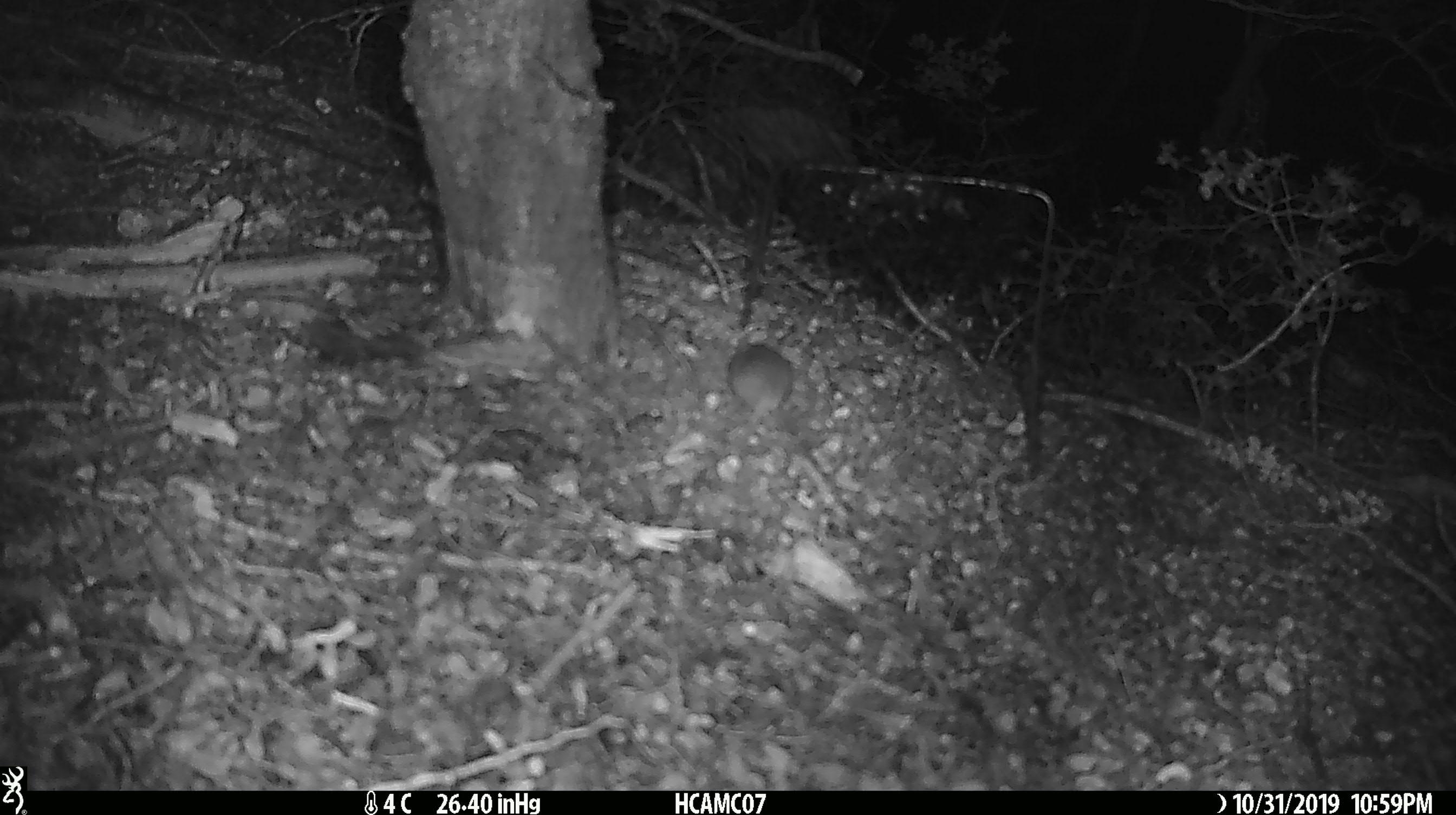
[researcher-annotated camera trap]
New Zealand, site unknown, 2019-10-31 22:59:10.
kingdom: Animalia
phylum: Chordata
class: Mammalia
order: Rodentia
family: Muridae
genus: Mus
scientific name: Mus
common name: mouse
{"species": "mouse (Mus)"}